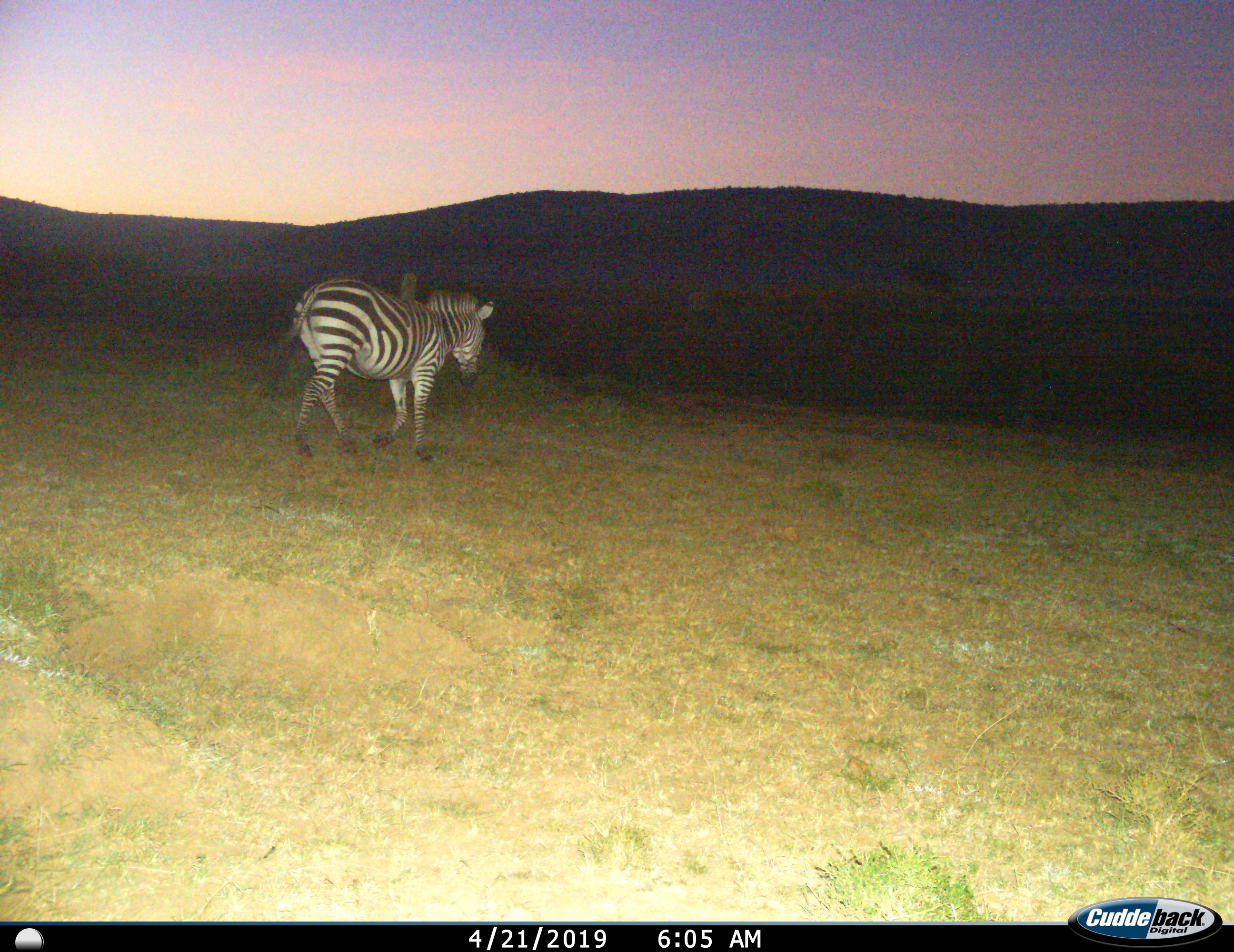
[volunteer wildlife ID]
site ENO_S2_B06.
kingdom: Animalia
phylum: Chordata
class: Mammalia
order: Perissodactyla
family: Equidae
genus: Equus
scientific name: Equus quagga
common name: plains zebra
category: zebraplains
Zebraplains (plains zebra) (Equus quagga), count 1. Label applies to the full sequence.